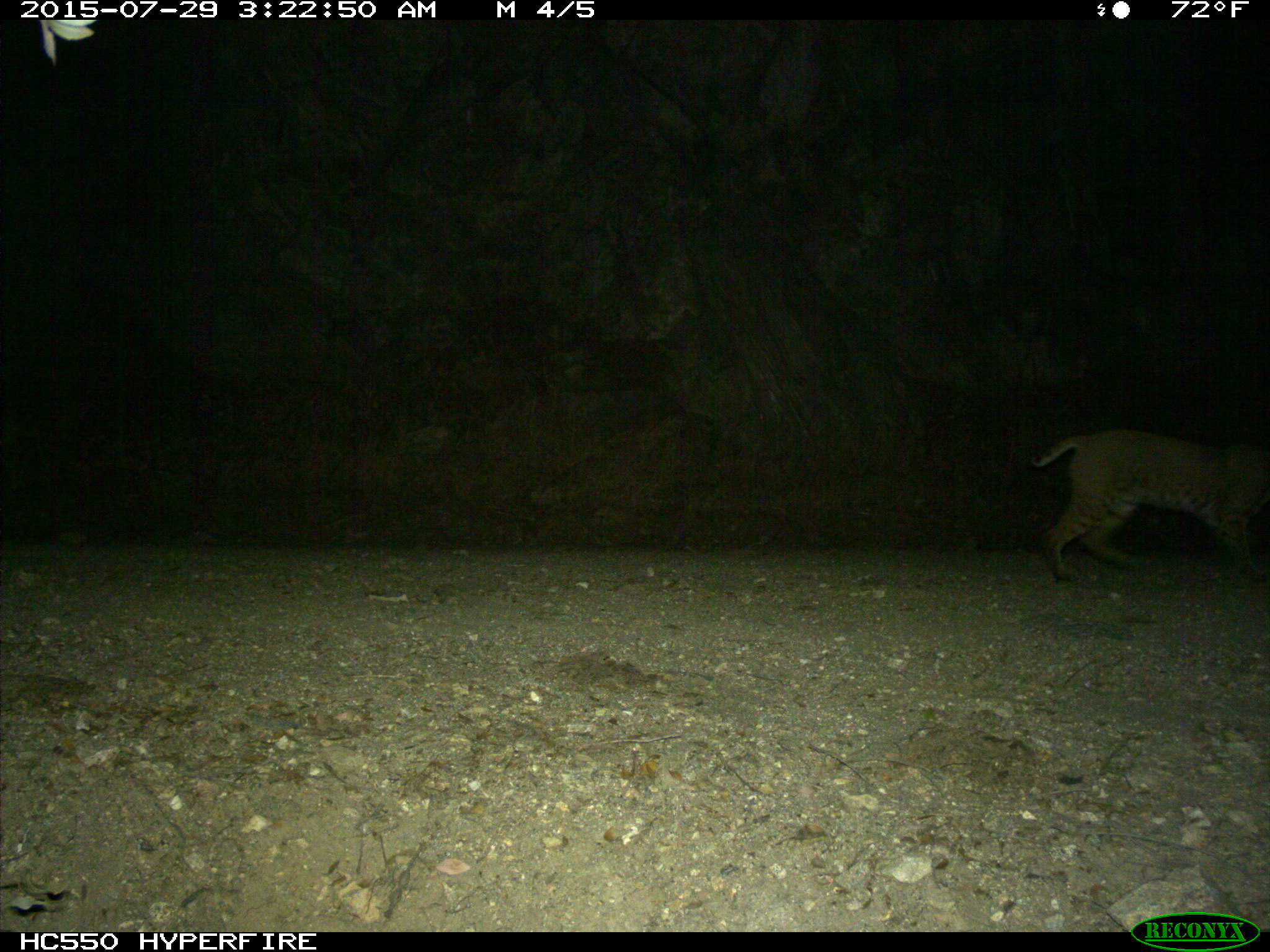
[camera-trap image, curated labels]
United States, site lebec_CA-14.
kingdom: Animalia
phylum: Chordata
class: Mammalia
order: Carnivora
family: Felidae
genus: Lynx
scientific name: Lynx rufus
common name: bobcat